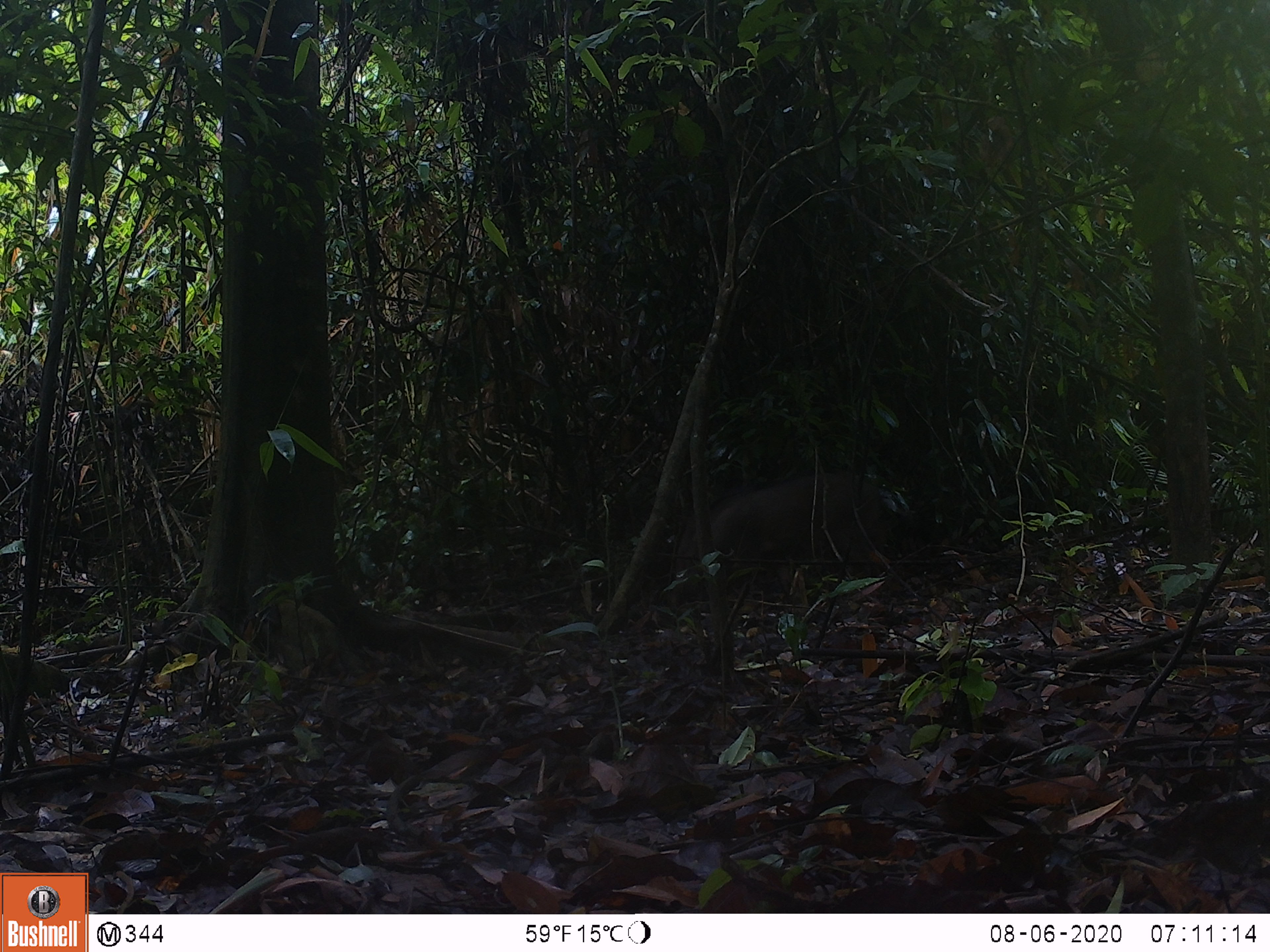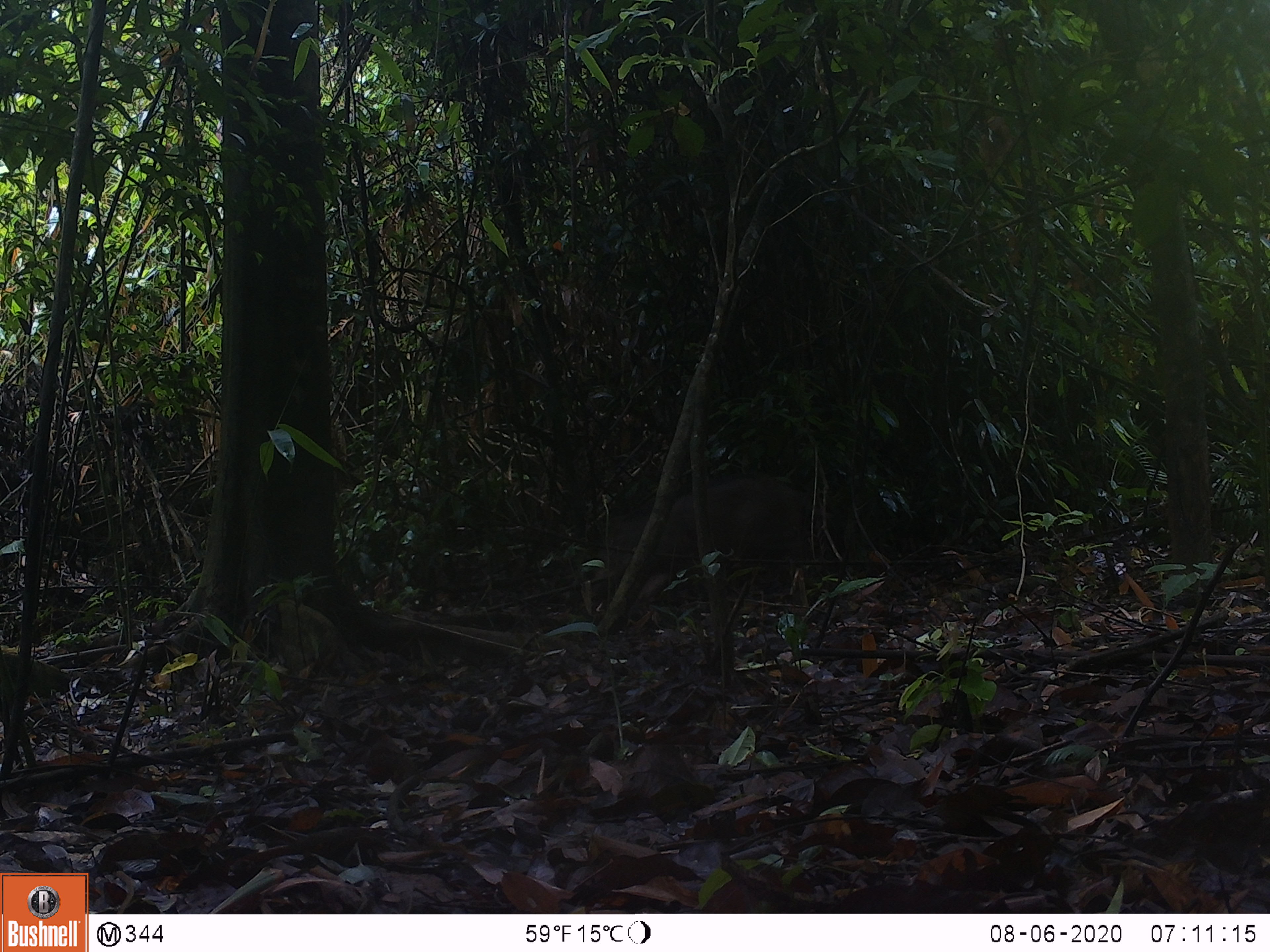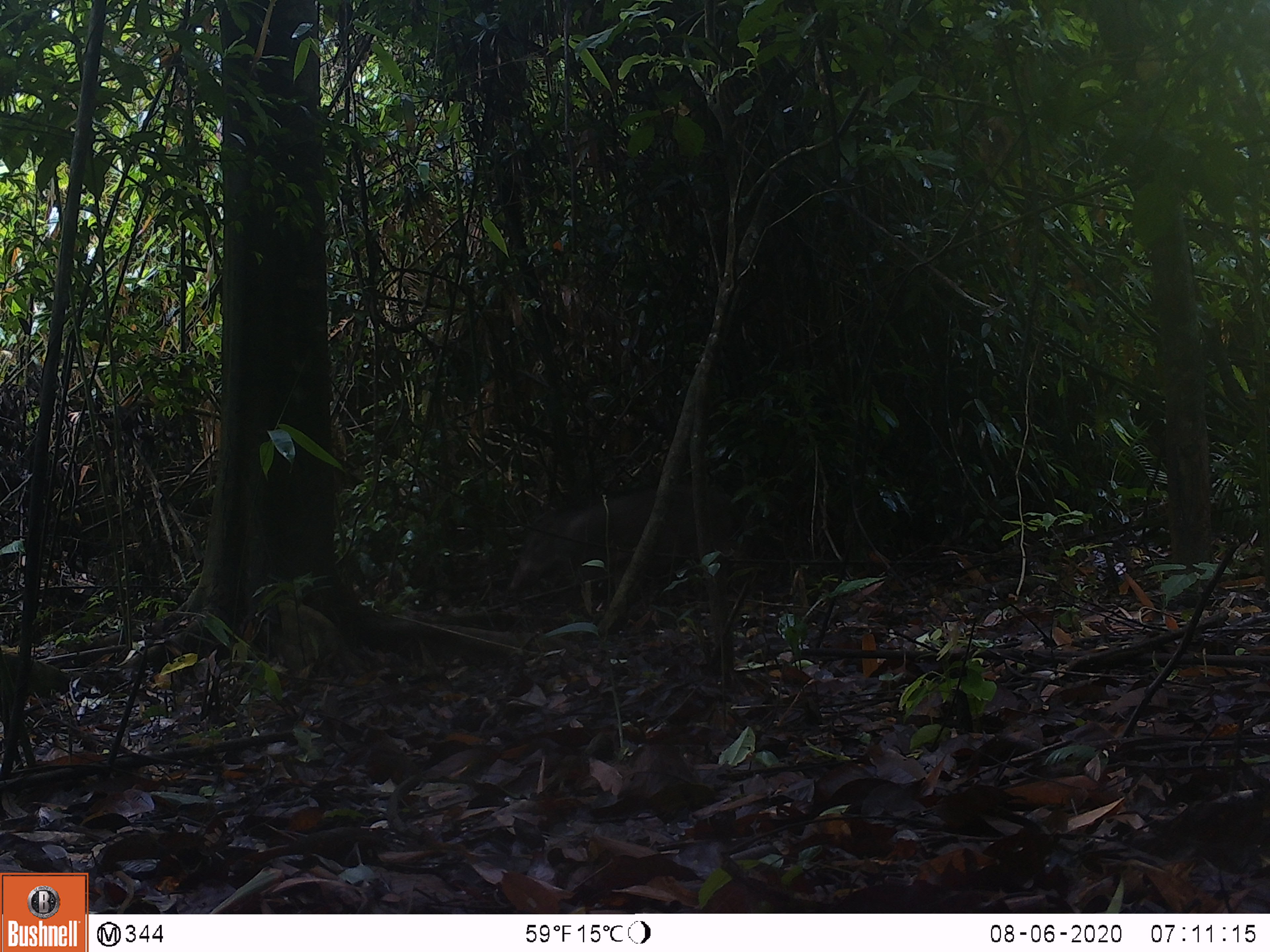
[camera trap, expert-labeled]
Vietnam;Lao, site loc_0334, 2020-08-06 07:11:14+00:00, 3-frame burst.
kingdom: Animalia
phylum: Chordata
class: Mammalia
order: Artiodactyla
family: Suidae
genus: Sus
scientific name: Sus scrofa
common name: eurasian wild pig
Eurasian wild pig (Sus scrofa). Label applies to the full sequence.